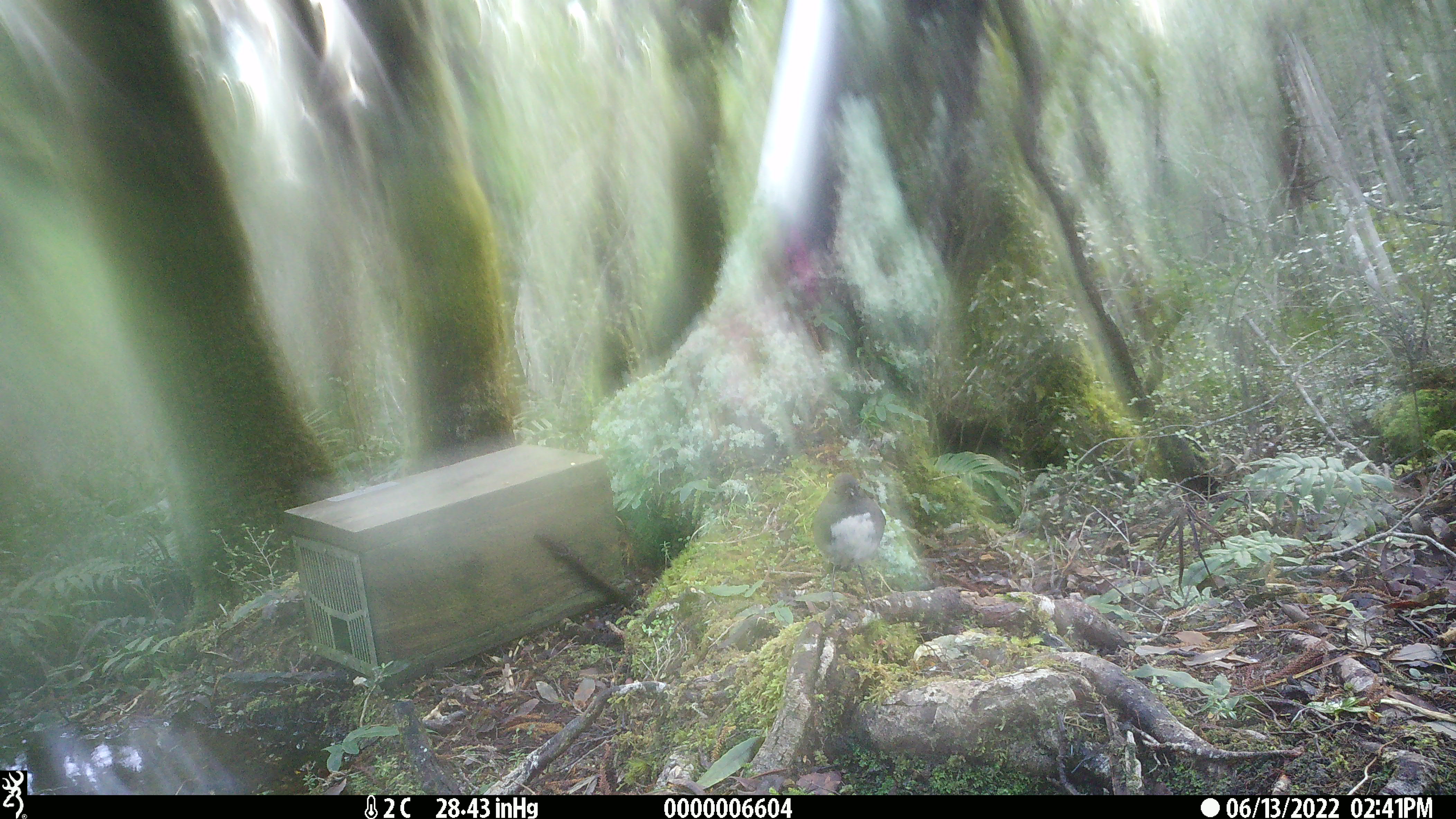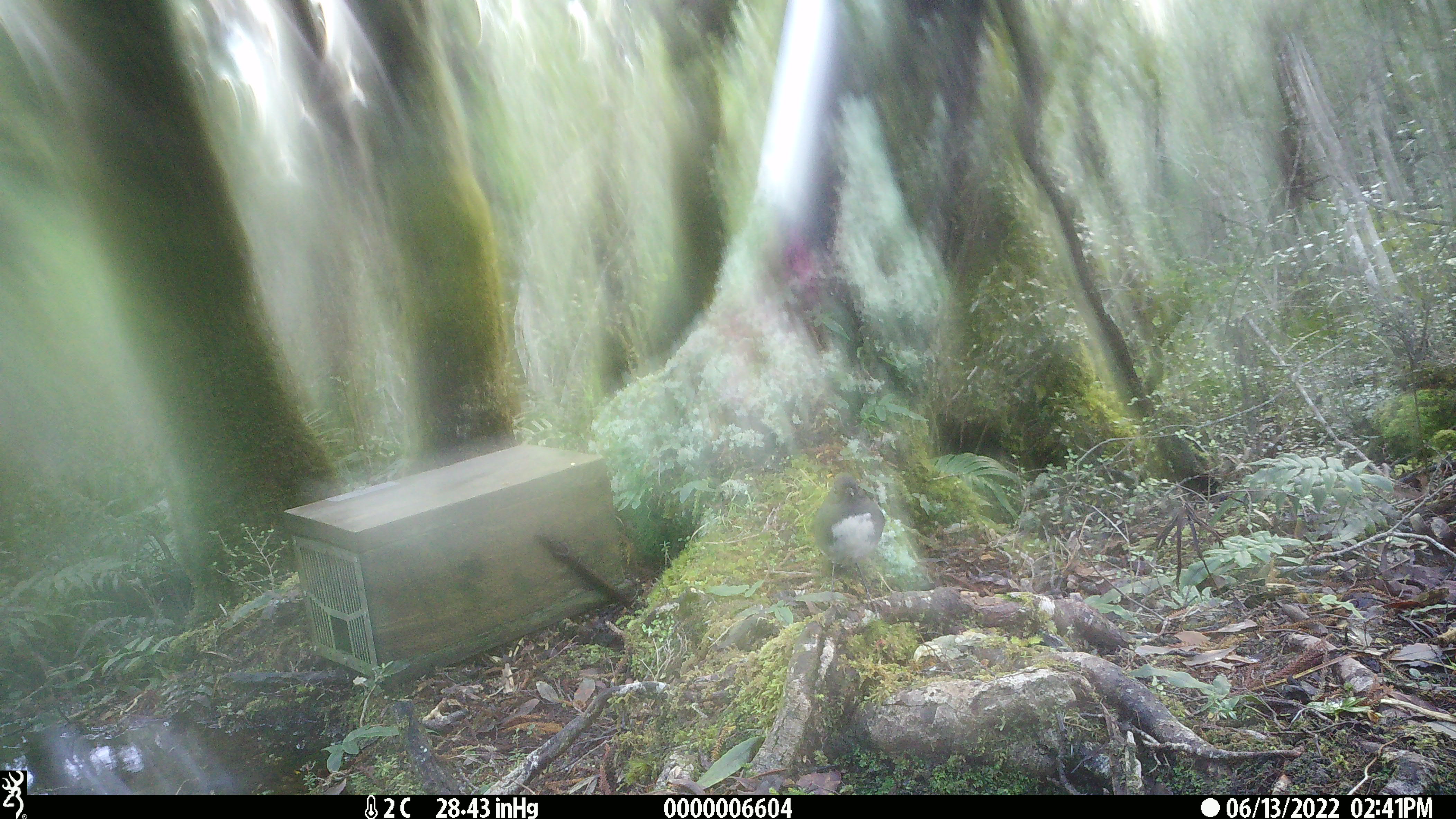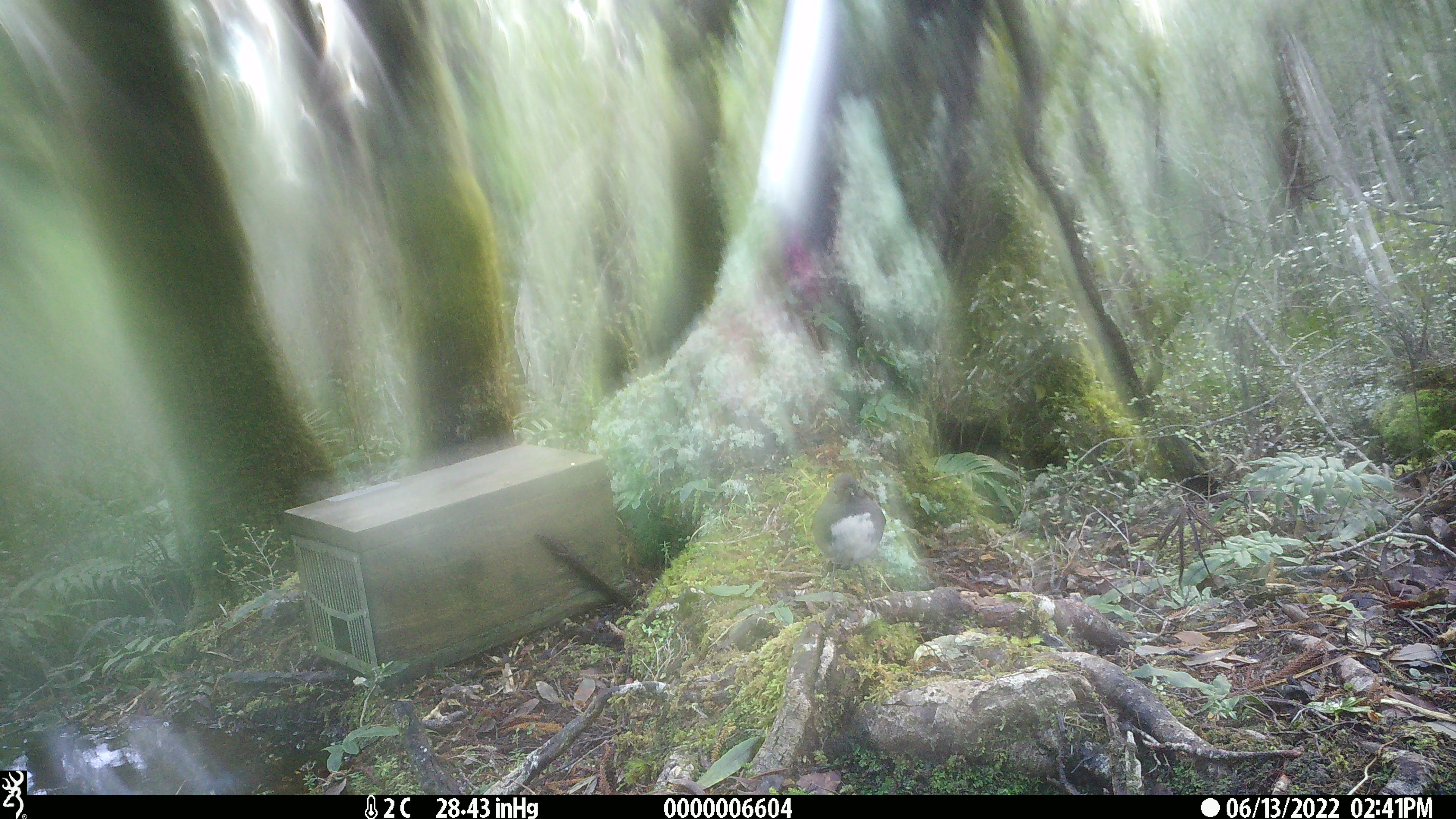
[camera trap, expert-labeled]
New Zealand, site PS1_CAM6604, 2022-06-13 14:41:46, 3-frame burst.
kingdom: Animalia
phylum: Chordata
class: Aves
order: Passeriformes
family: Petroicidae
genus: Petroica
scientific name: Petroica australis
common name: new zealand robin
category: robin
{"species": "robin (new zealand robin) (Petroica australis)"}